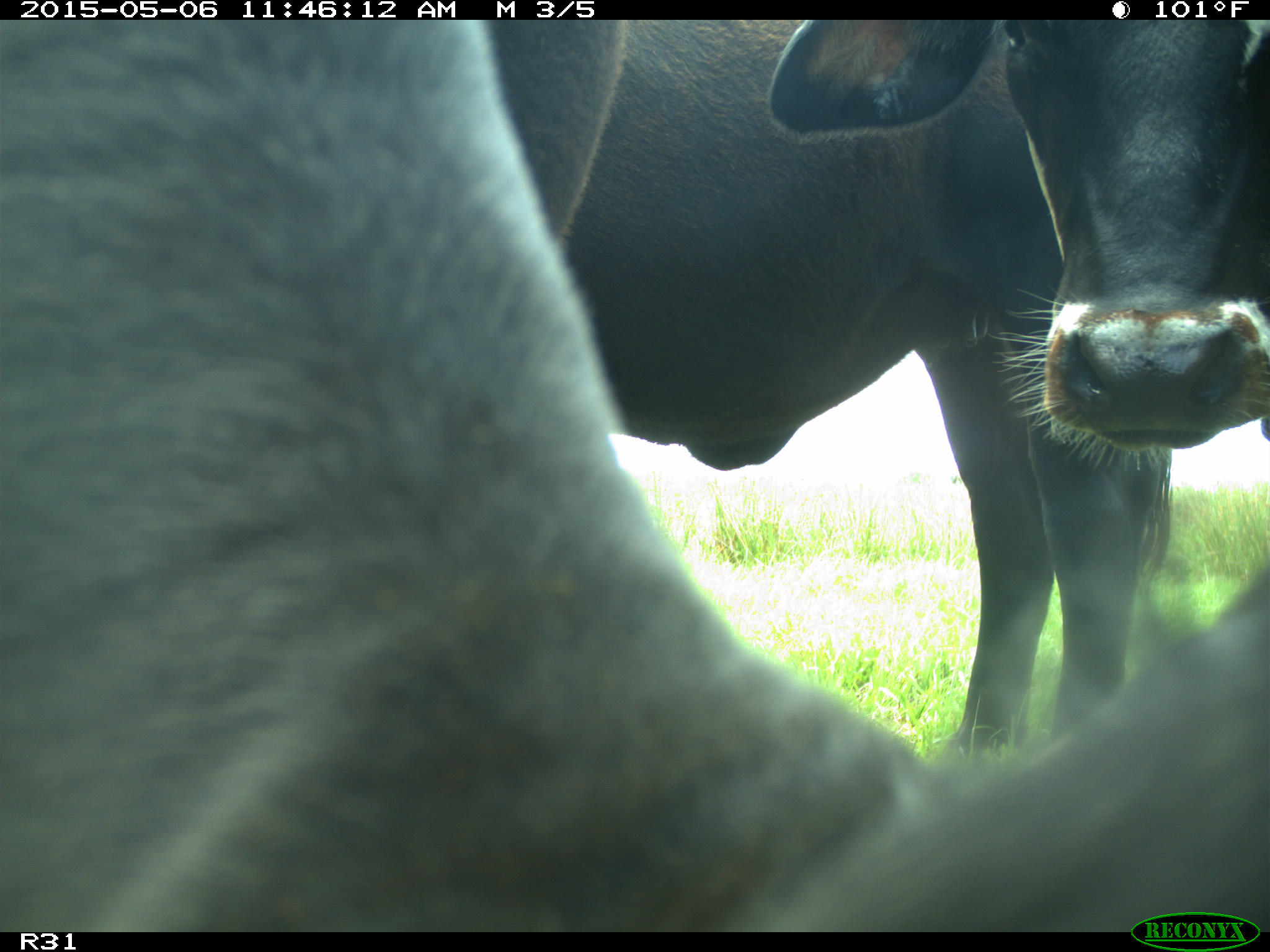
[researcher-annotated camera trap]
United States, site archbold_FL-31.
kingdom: Animalia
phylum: Chordata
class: Mammalia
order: Artiodactyla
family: Bovidae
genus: Bos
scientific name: Bos taurus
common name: domestic cow